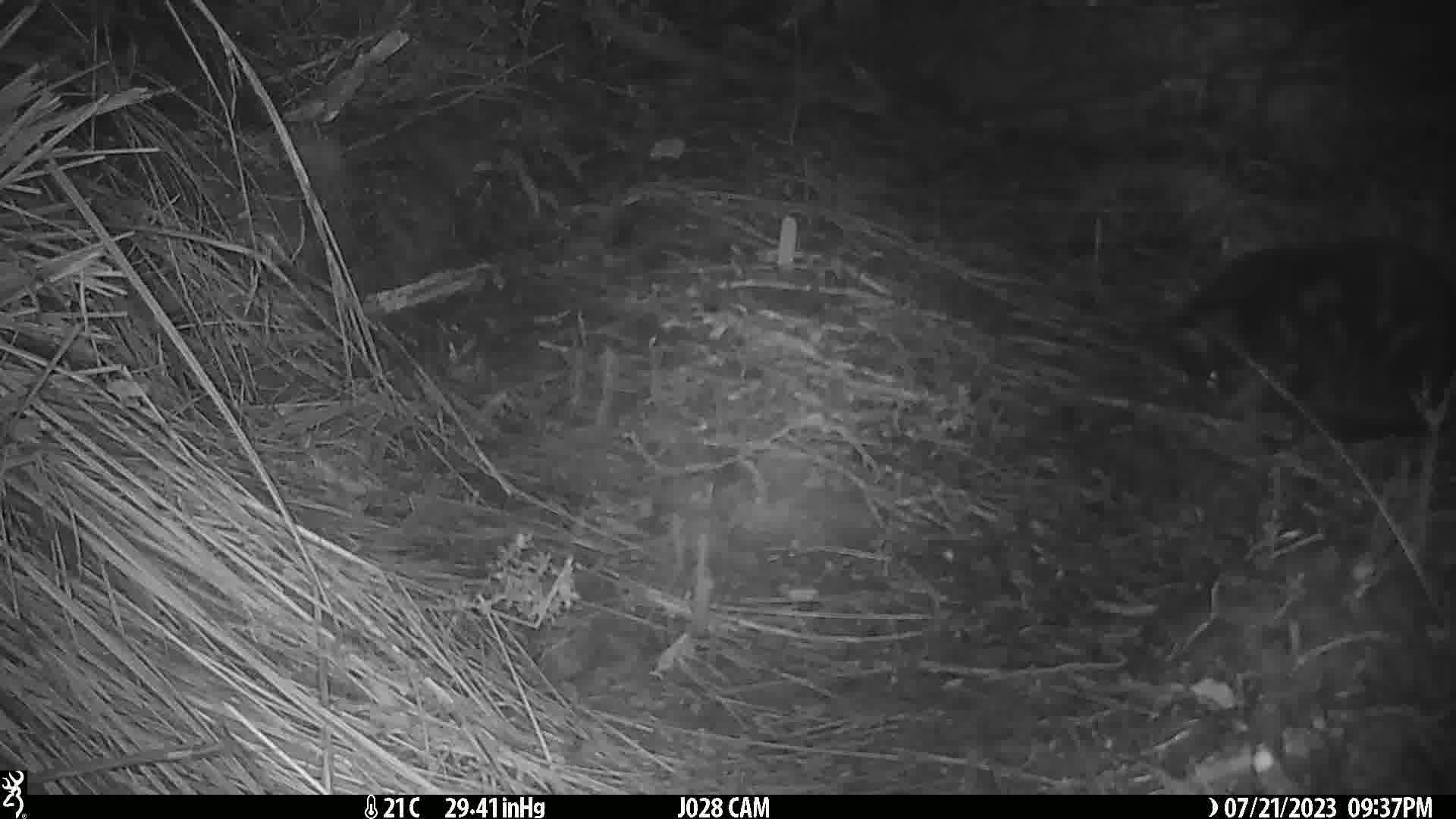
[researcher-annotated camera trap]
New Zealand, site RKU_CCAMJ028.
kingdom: Animalia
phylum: Chordata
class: Mammalia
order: Carnivora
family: Felidae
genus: Felis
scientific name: Felis catus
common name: domestic cat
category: cat